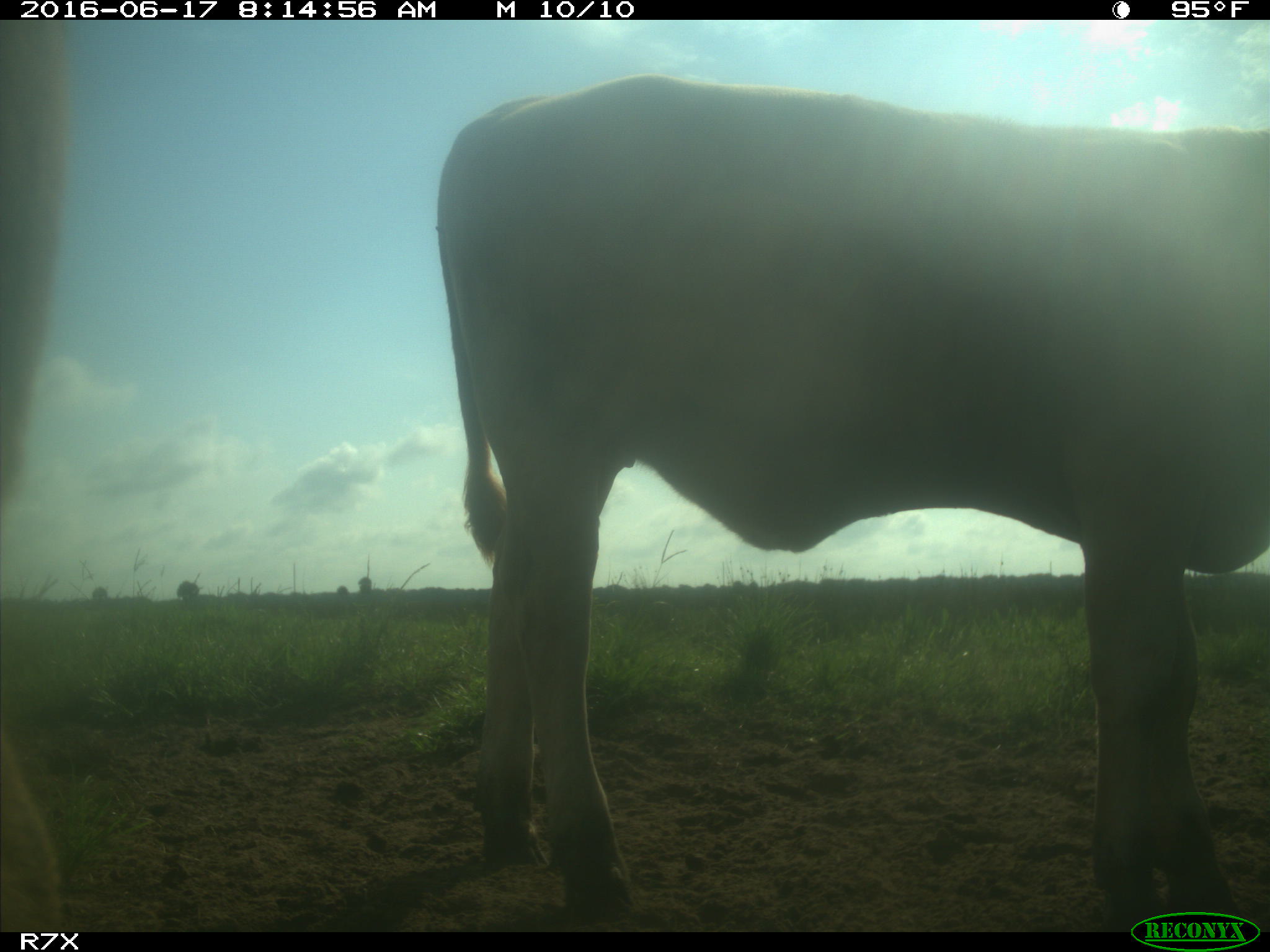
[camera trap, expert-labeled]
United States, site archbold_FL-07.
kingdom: Animalia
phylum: Chordata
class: Mammalia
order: Artiodactyla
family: Bovidae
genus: Bos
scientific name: Bos taurus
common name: domestic cow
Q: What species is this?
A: Bos taurus (domestic cow).